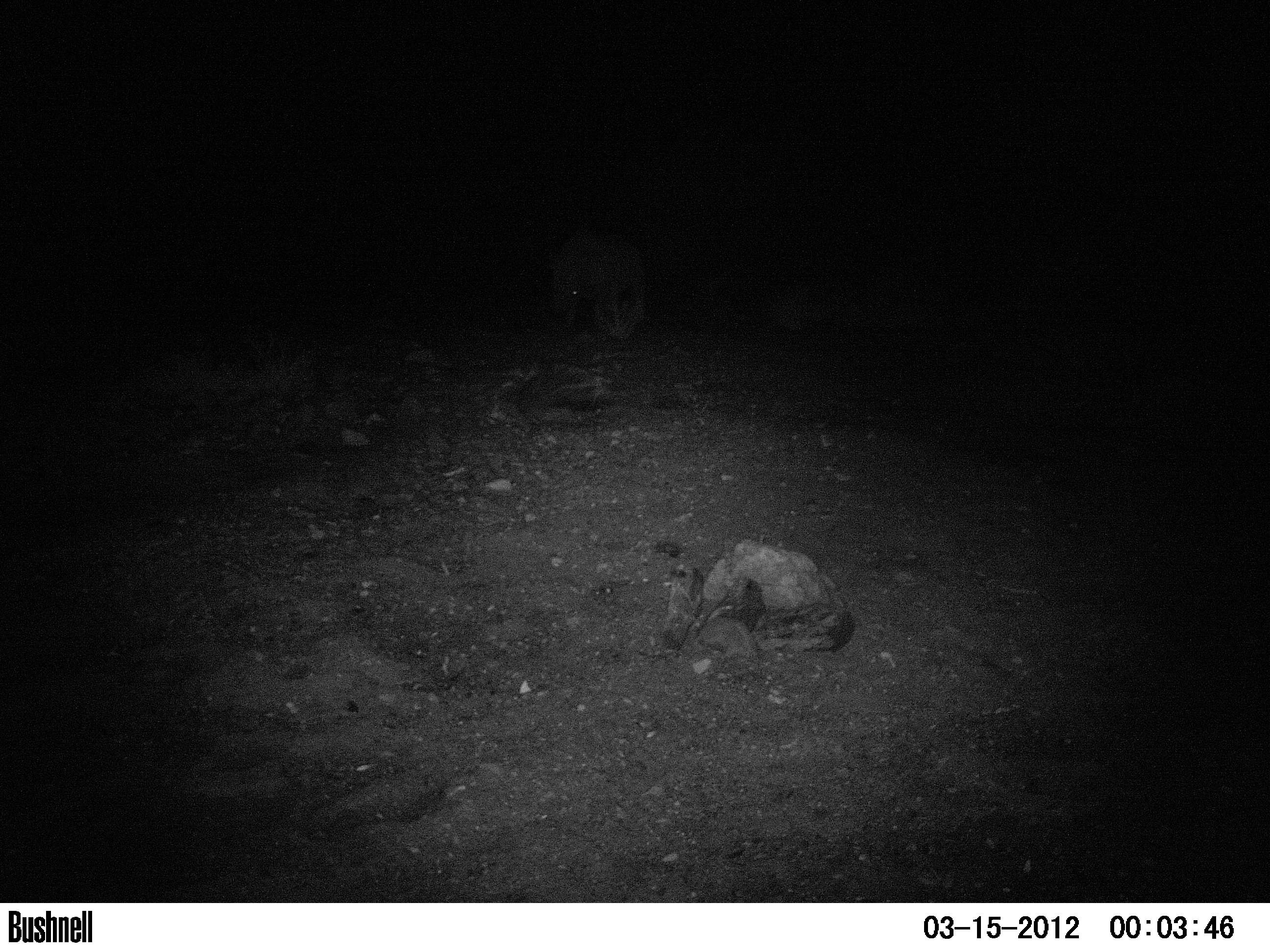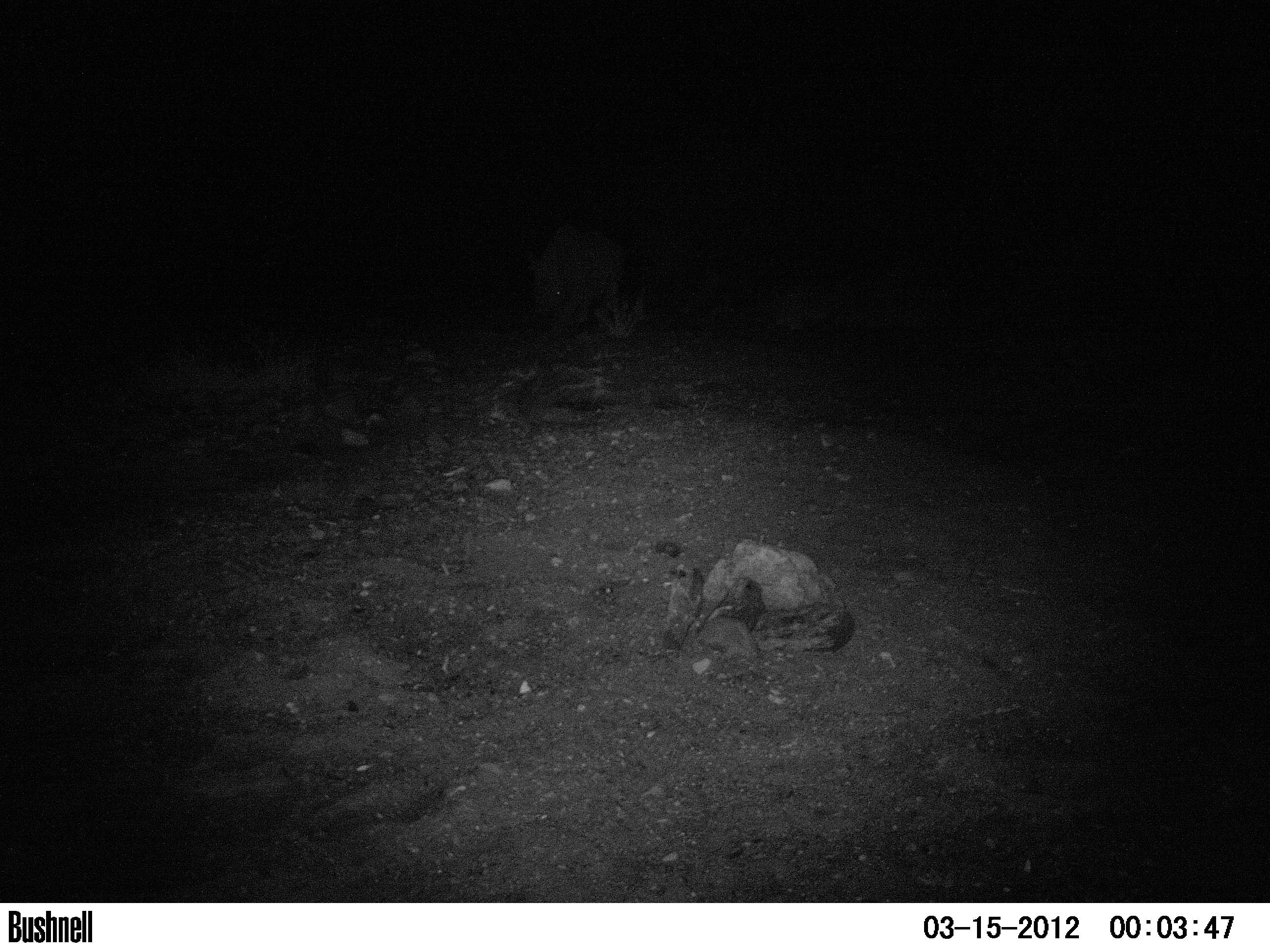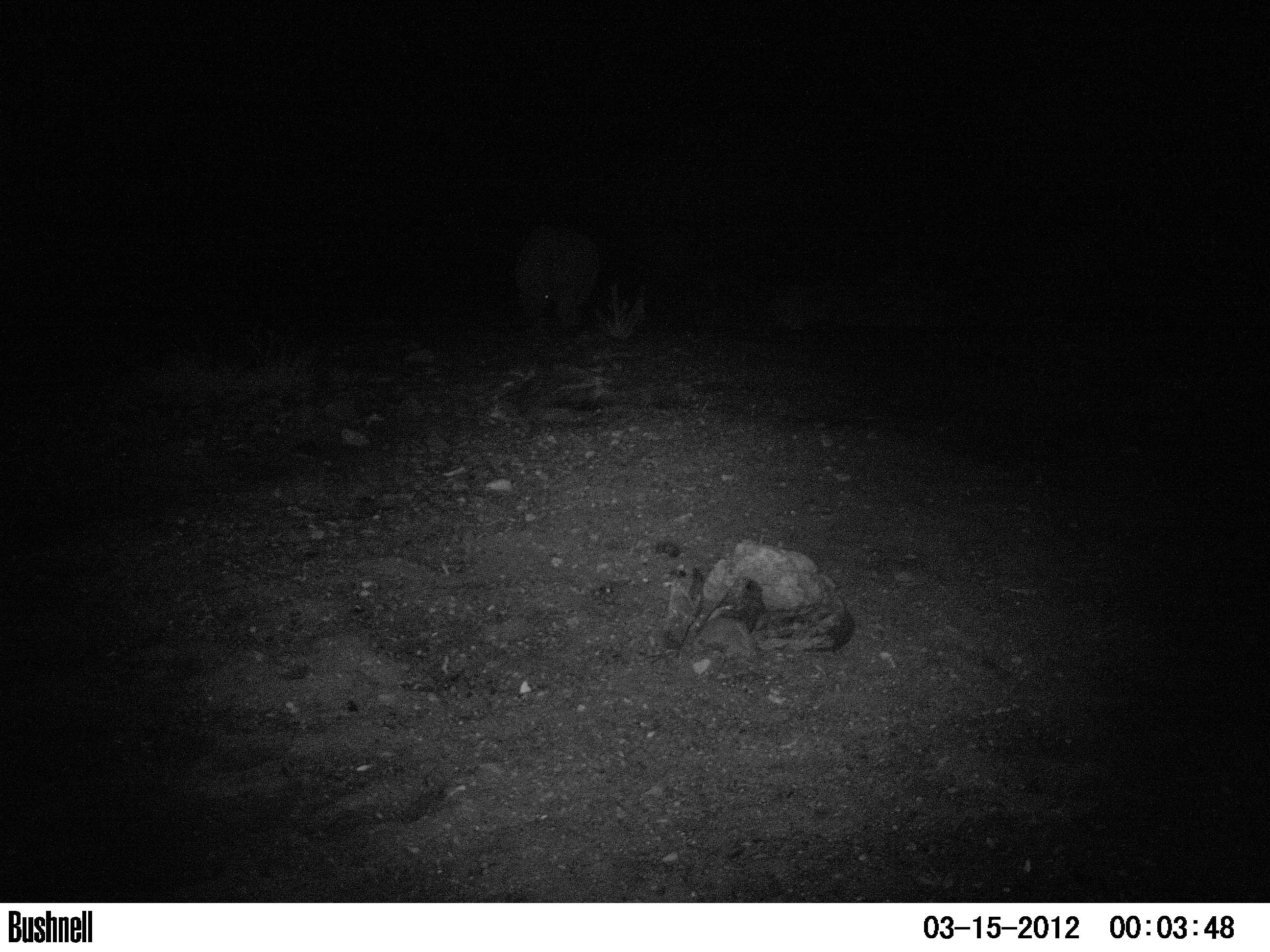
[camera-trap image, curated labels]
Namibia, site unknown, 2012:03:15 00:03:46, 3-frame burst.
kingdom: Animalia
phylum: Chordata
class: Mammalia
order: Perissodactyla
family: Rhinocerotidae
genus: Diceros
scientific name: Diceros bicornis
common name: black rhinoceros